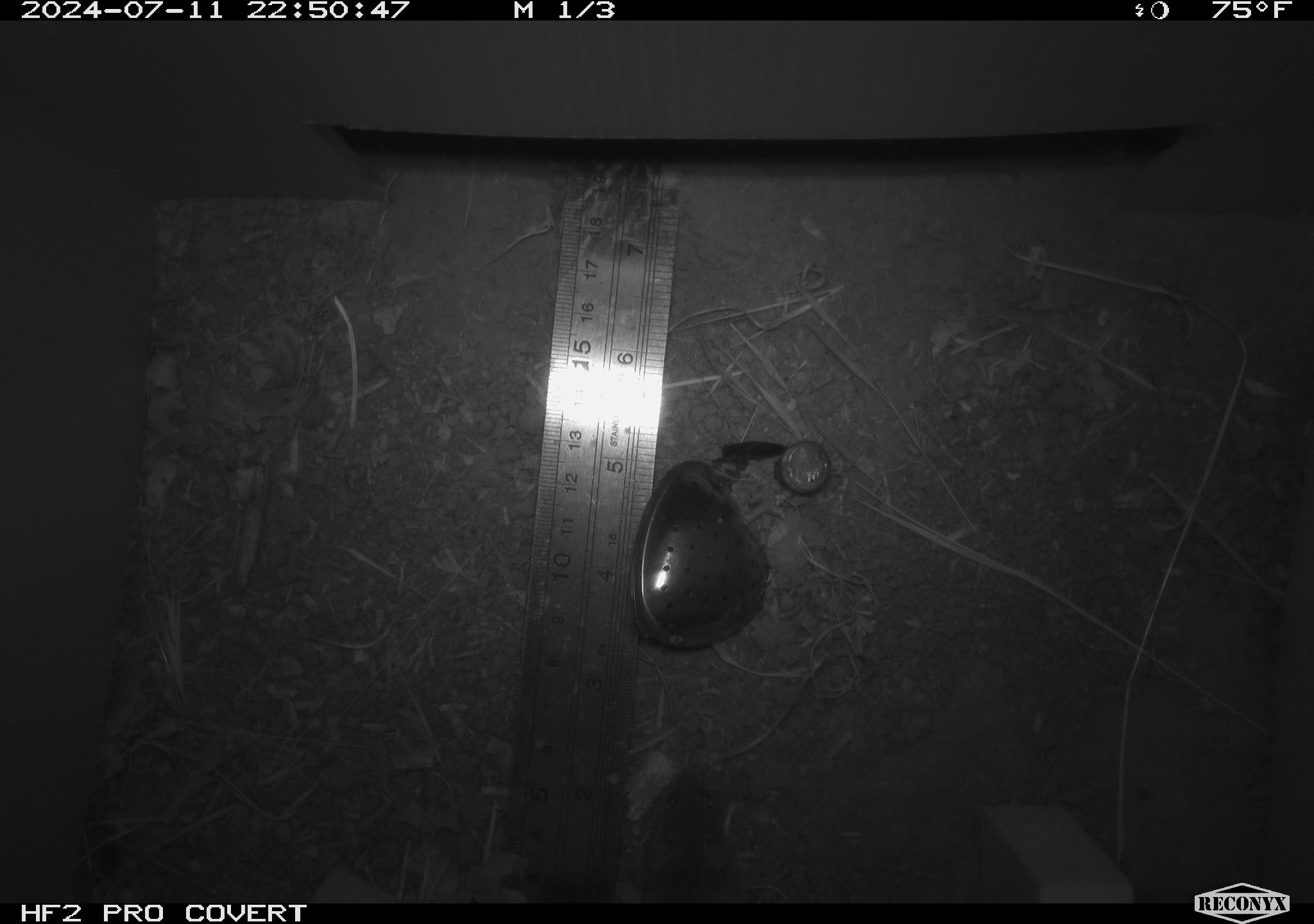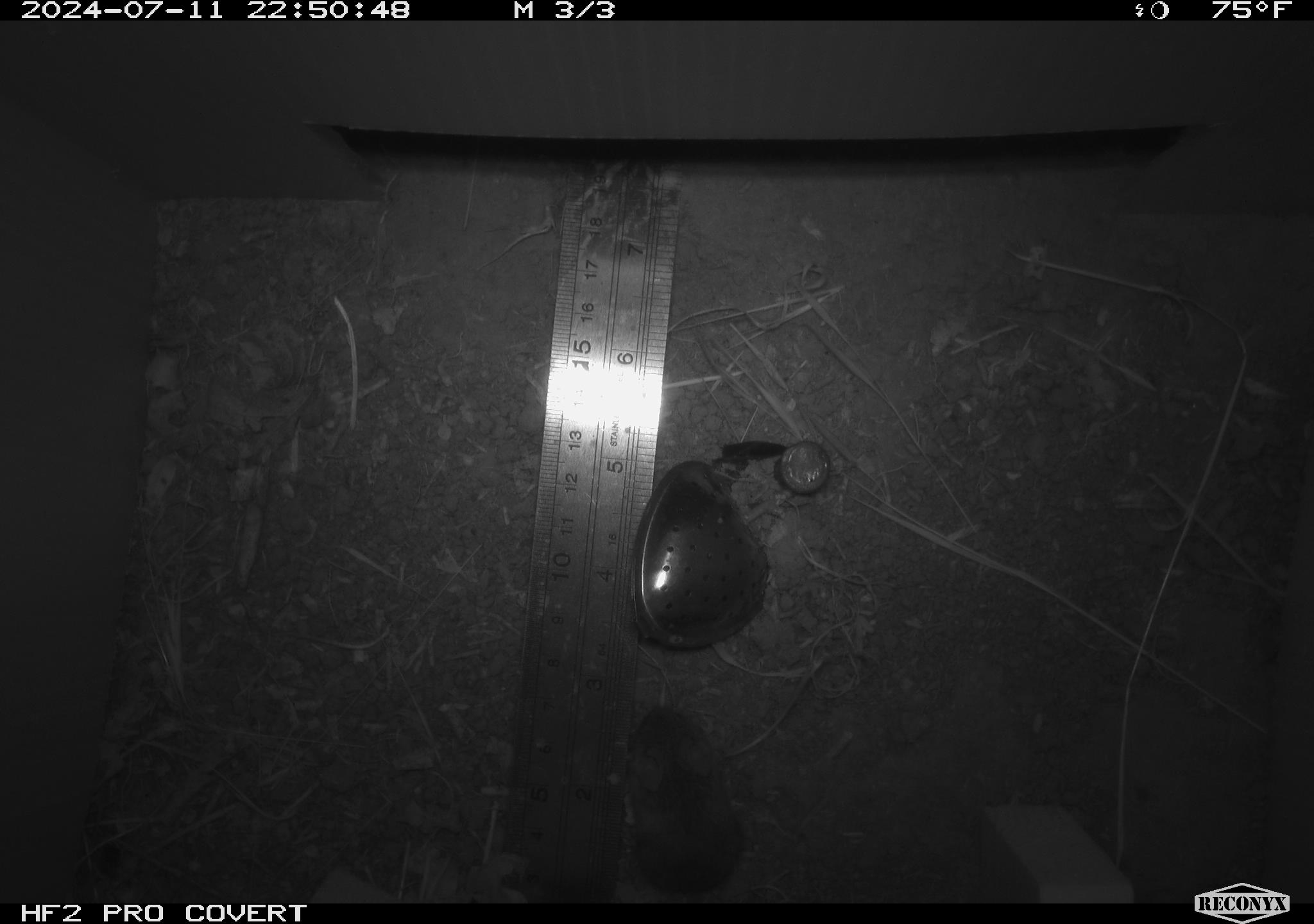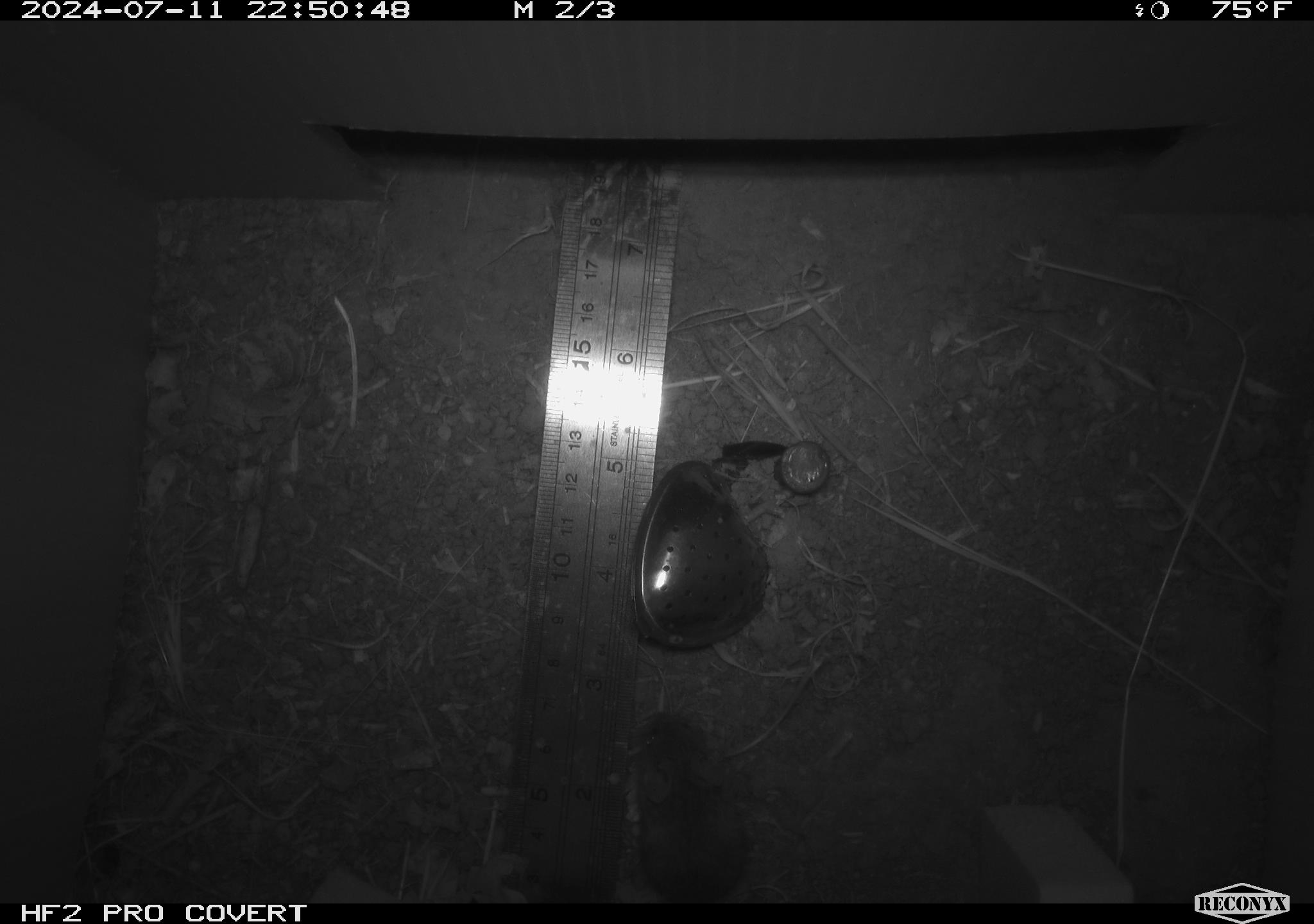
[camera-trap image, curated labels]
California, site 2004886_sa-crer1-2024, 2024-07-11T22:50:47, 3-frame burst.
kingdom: Animalia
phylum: Chordata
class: Mammalia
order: Rodentia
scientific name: Rodentia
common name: mouse species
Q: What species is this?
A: Mouse species (Rodentia).